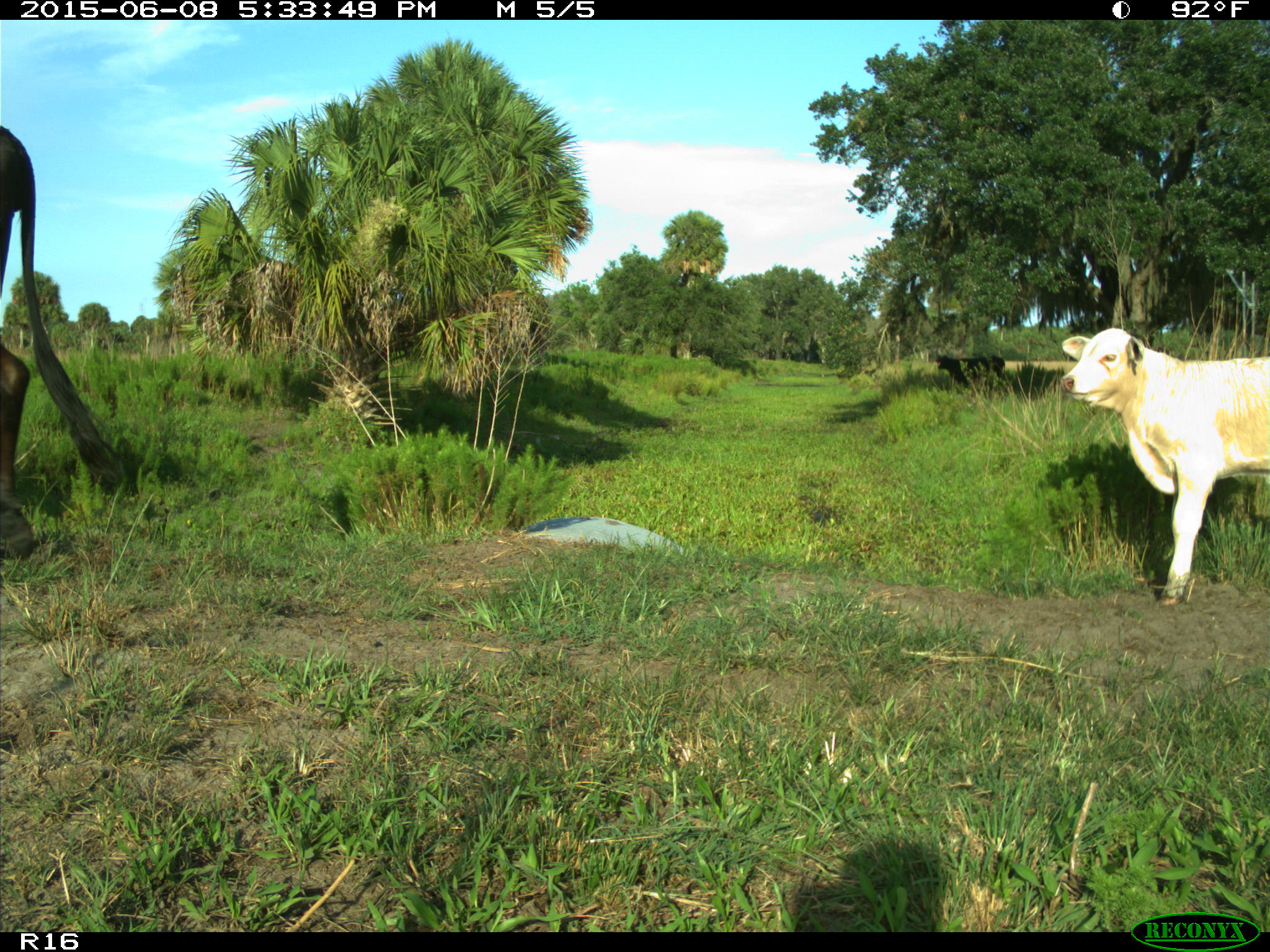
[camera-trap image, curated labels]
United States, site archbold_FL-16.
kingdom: Animalia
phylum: Chordata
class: Mammalia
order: Artiodactyla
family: Bovidae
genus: Bos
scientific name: Bos taurus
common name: domestic cow